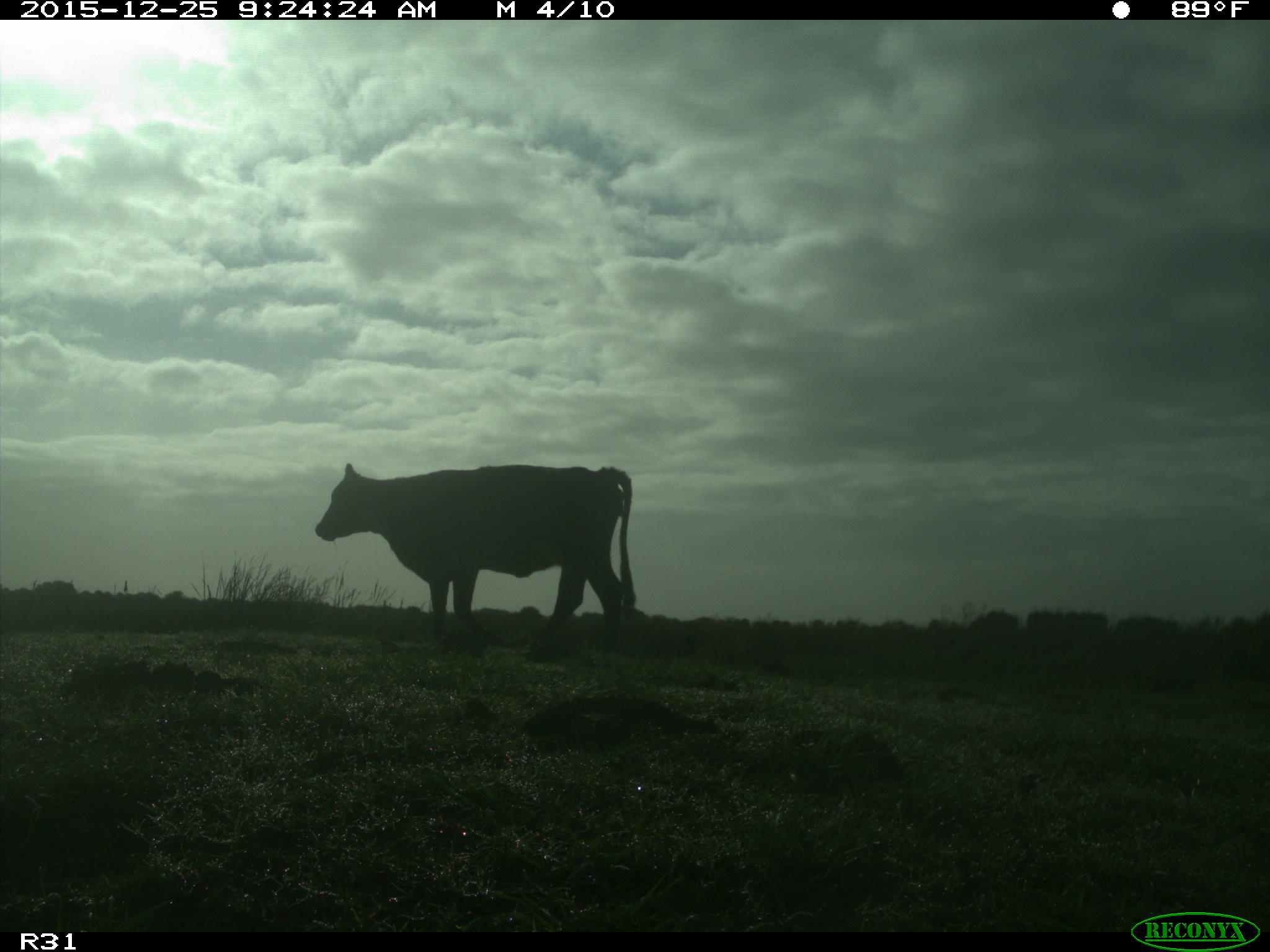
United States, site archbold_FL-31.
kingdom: Animalia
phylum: Chordata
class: Mammalia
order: Artiodactyla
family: Bovidae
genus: Bos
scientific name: Bos taurus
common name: domestic cow